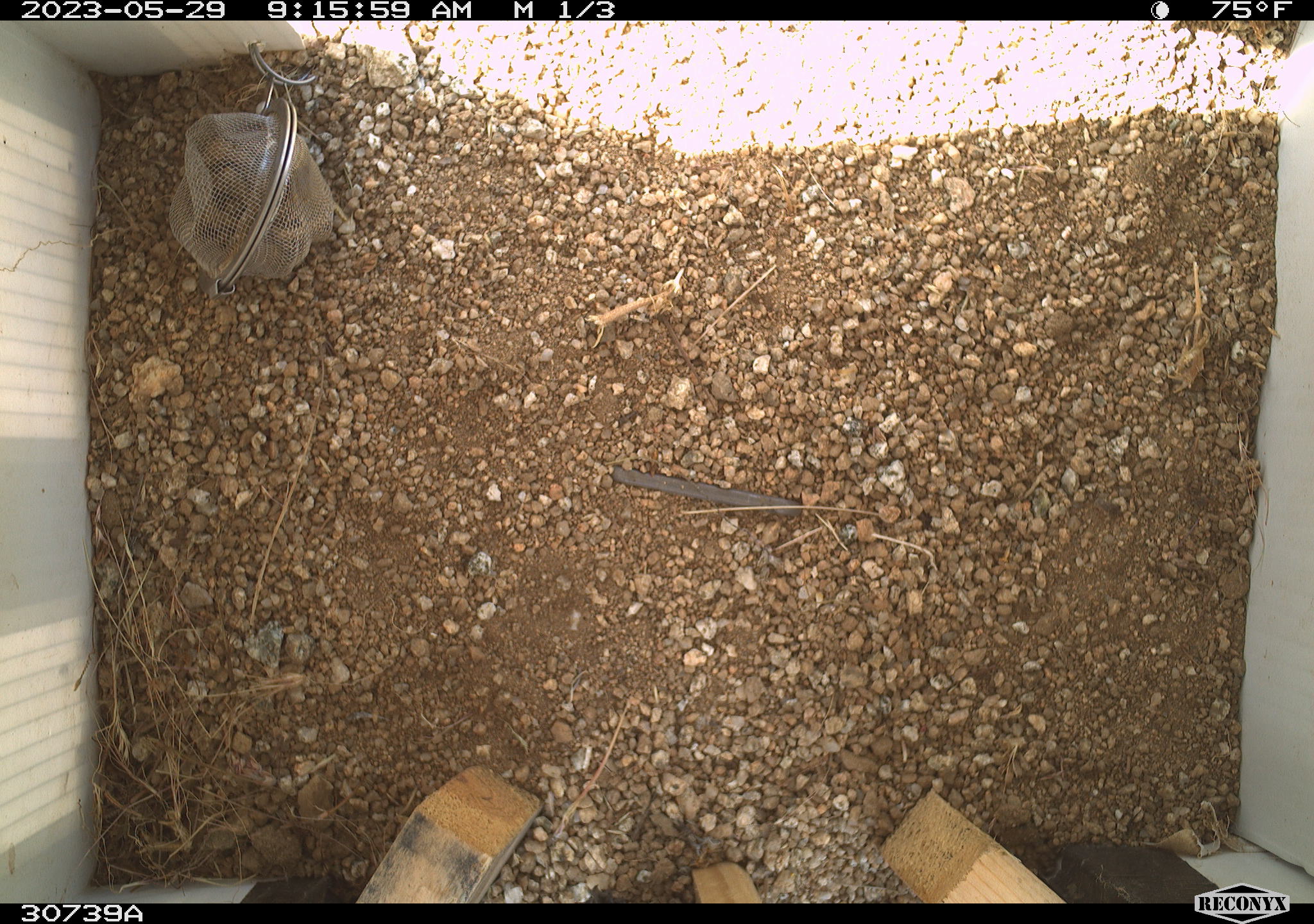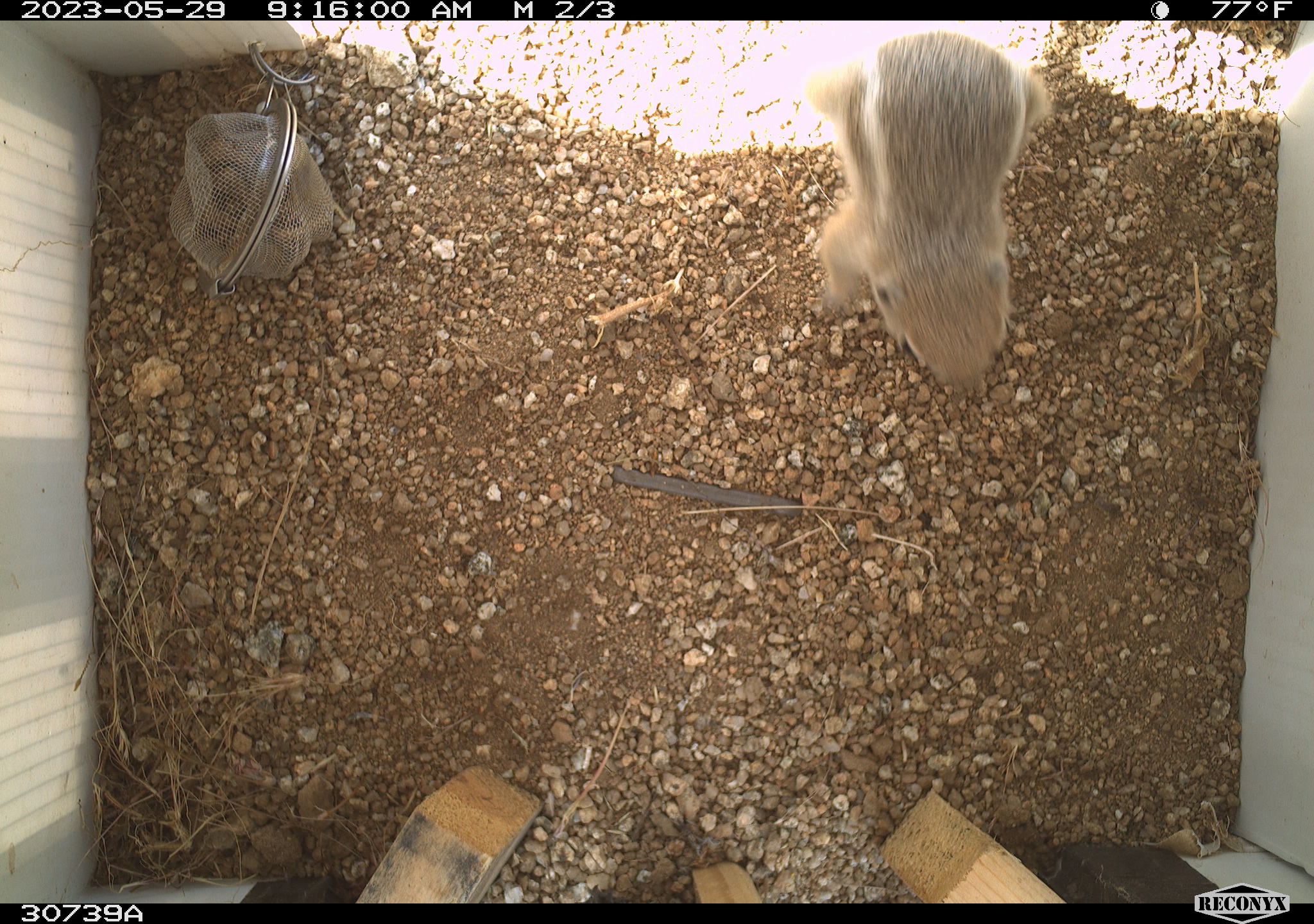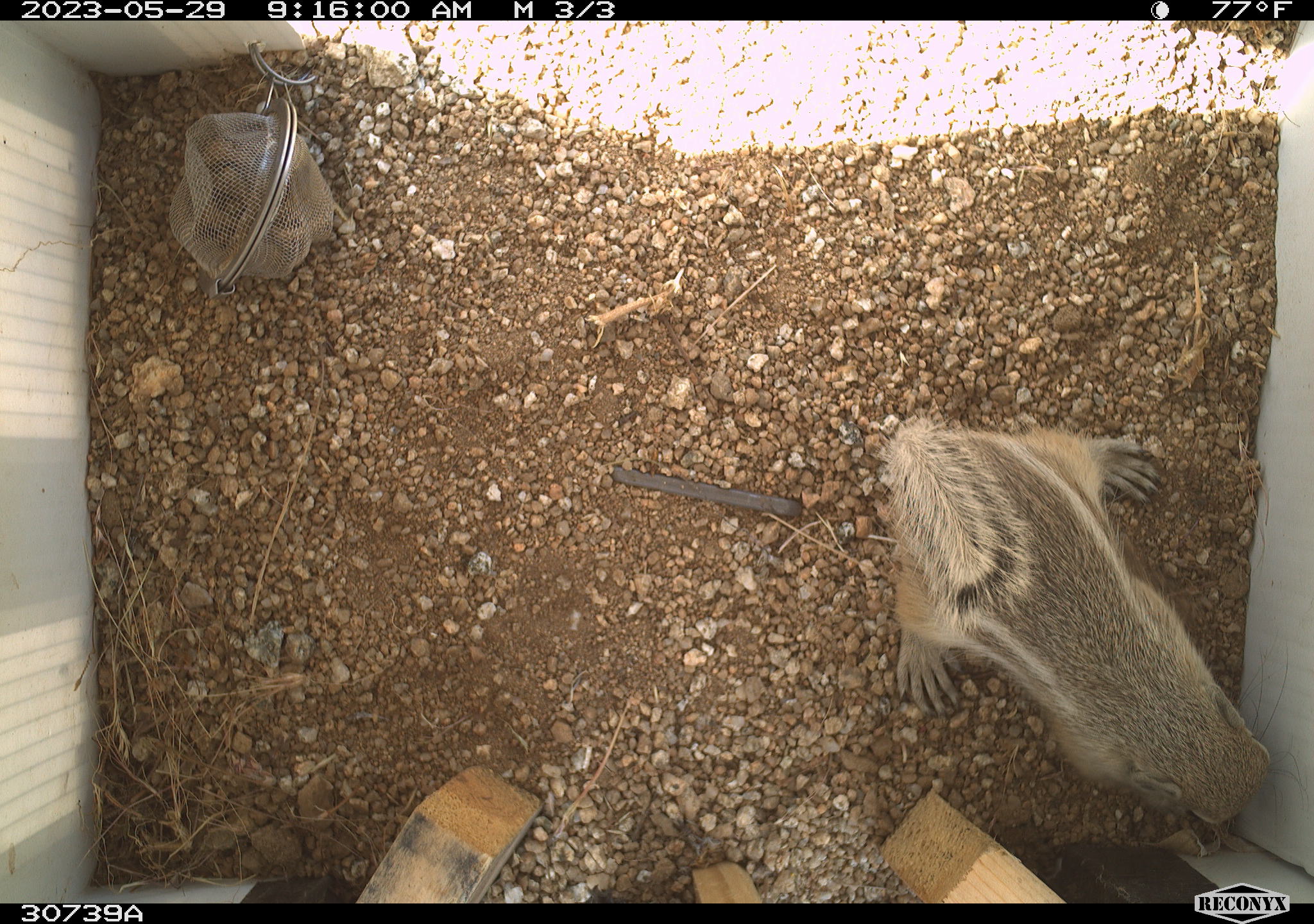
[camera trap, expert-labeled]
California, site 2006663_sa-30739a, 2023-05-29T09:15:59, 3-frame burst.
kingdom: Animalia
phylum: Chordata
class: Mammalia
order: Rodentia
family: Sciuridae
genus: Ammospermophilus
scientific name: Ammospermophilus leucurus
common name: white-tailed antelope squirrel